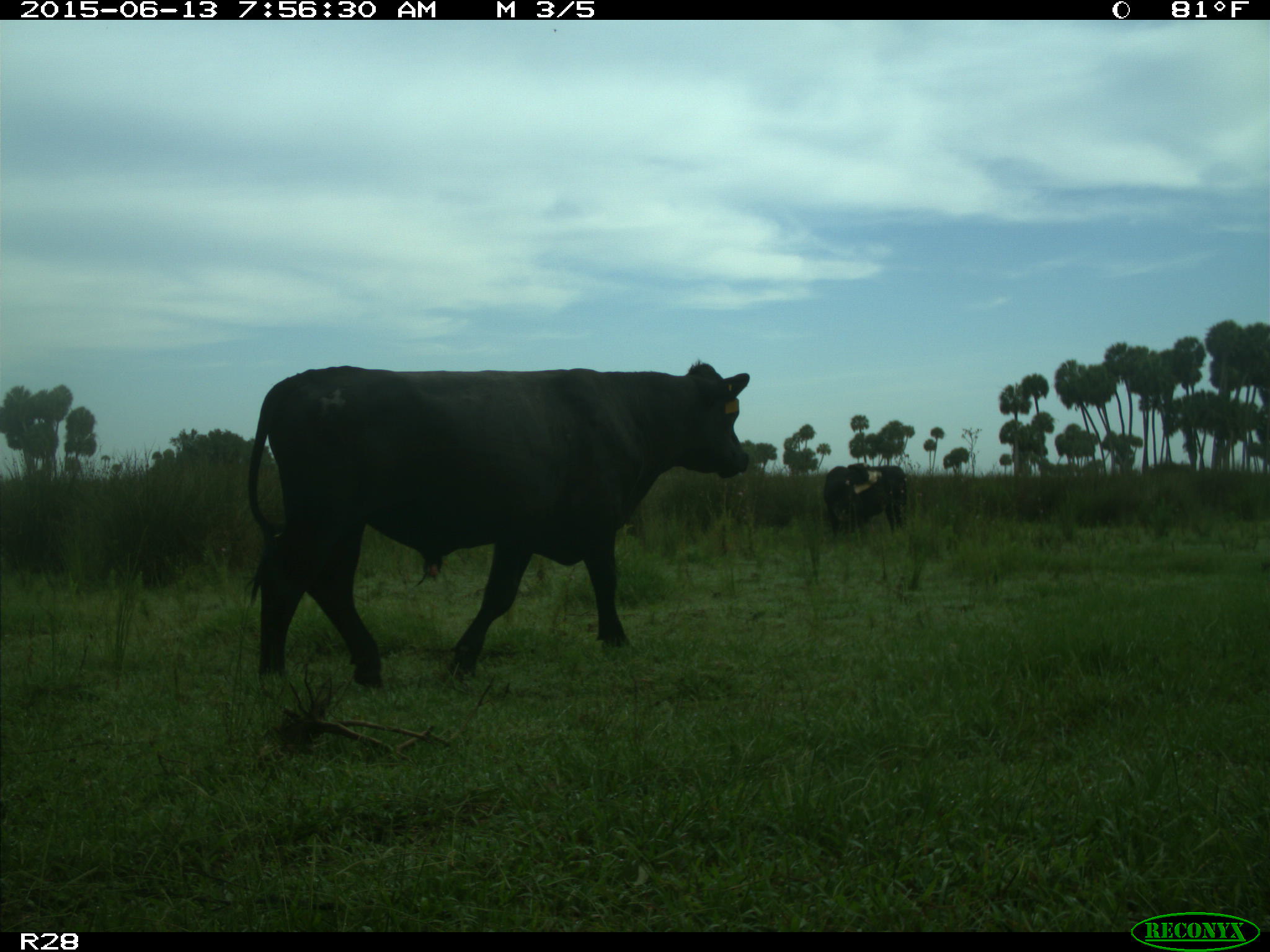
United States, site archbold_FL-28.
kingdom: Animalia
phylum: Chordata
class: Mammalia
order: Artiodactyla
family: Bovidae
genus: Bos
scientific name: Bos taurus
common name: domestic cow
Bos taurus (domestic cow).